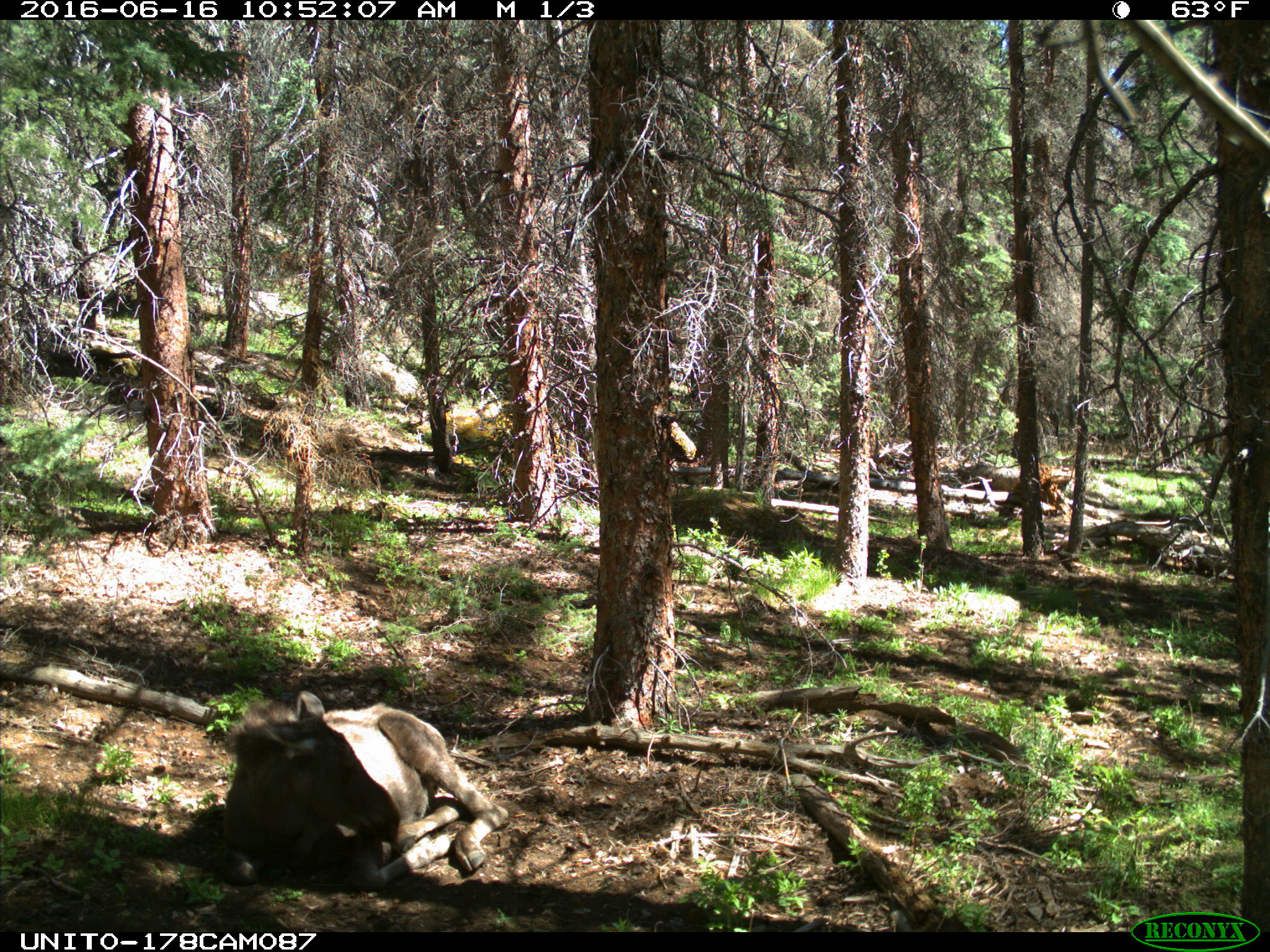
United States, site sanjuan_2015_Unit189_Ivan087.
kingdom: Animalia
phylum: Chordata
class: Mammalia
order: Artiodactyla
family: Cervidae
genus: Alces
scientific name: Alces alces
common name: moose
Alces alces (moose).